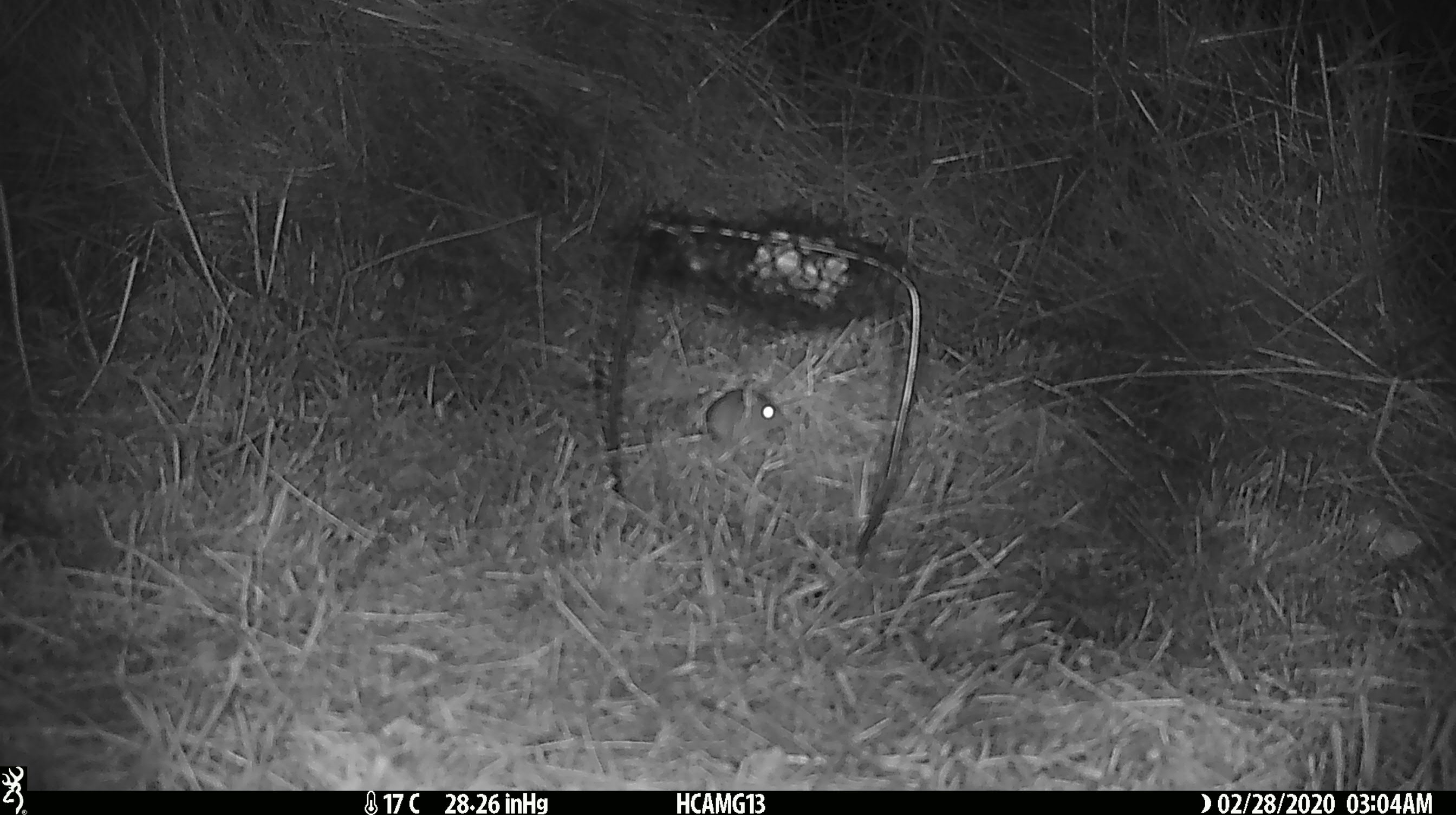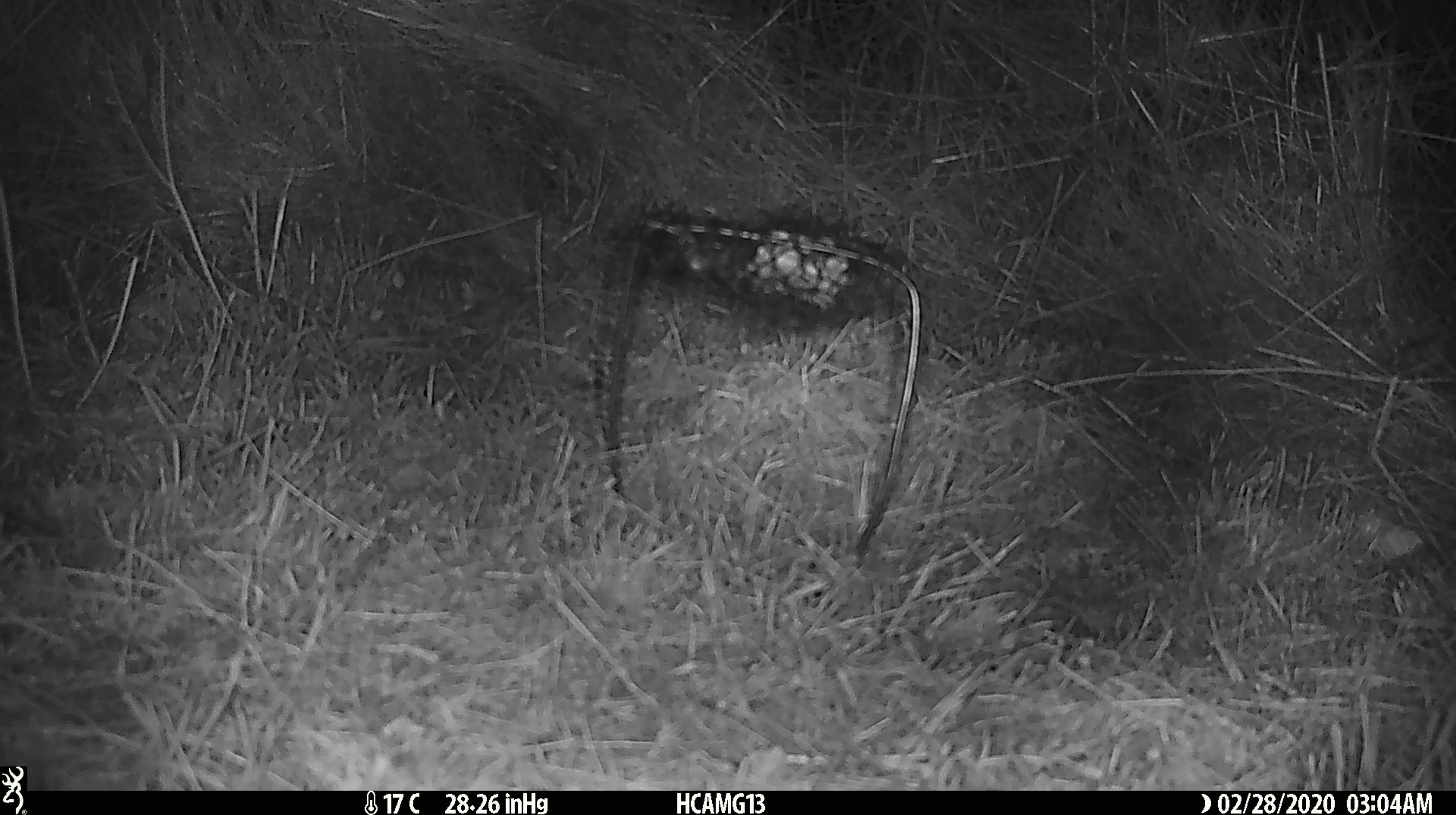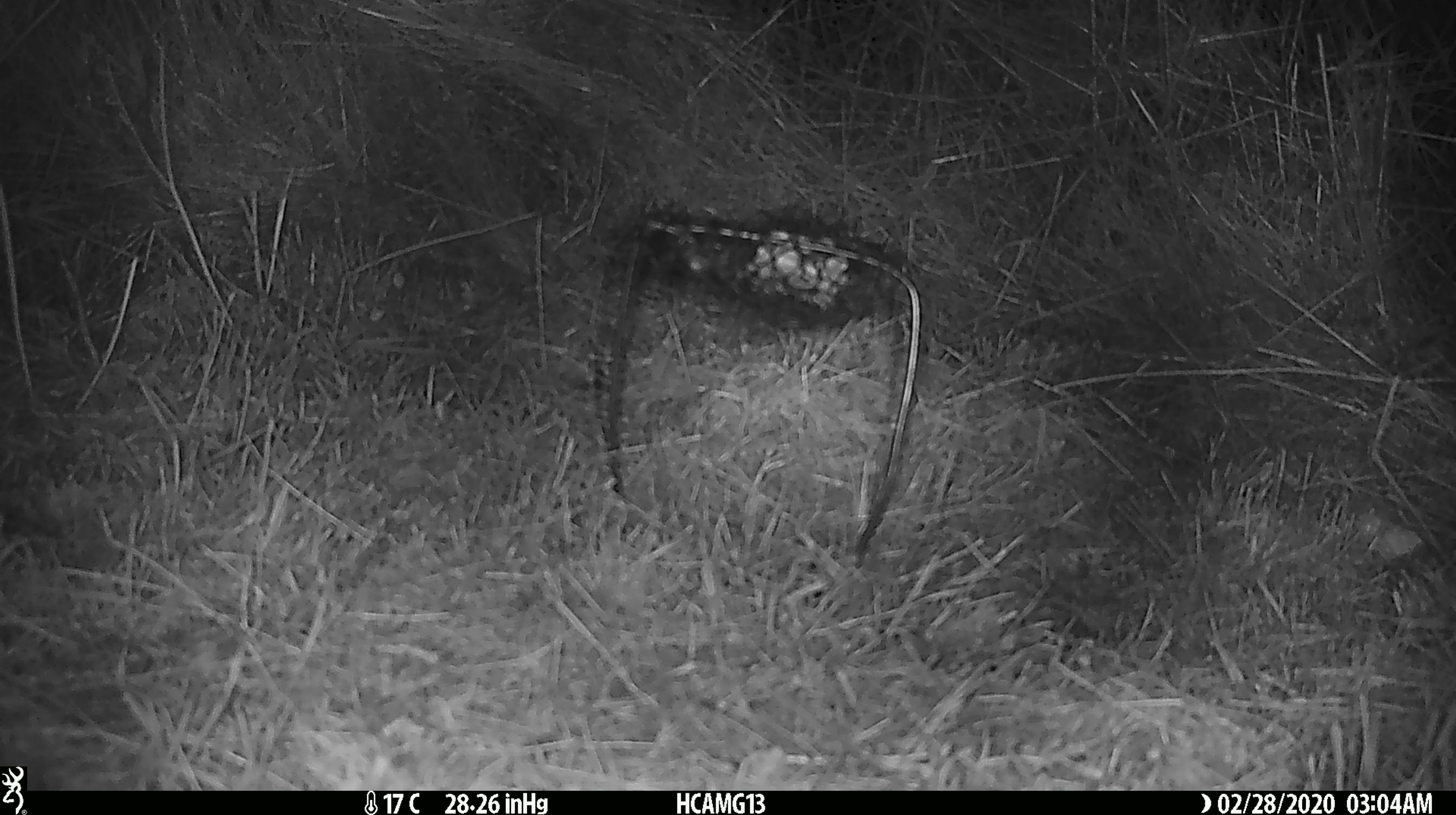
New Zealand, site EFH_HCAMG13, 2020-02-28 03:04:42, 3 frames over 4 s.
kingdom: Animalia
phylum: Chordata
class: Mammalia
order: Rodentia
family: Muridae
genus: Mus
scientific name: Mus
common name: mouse